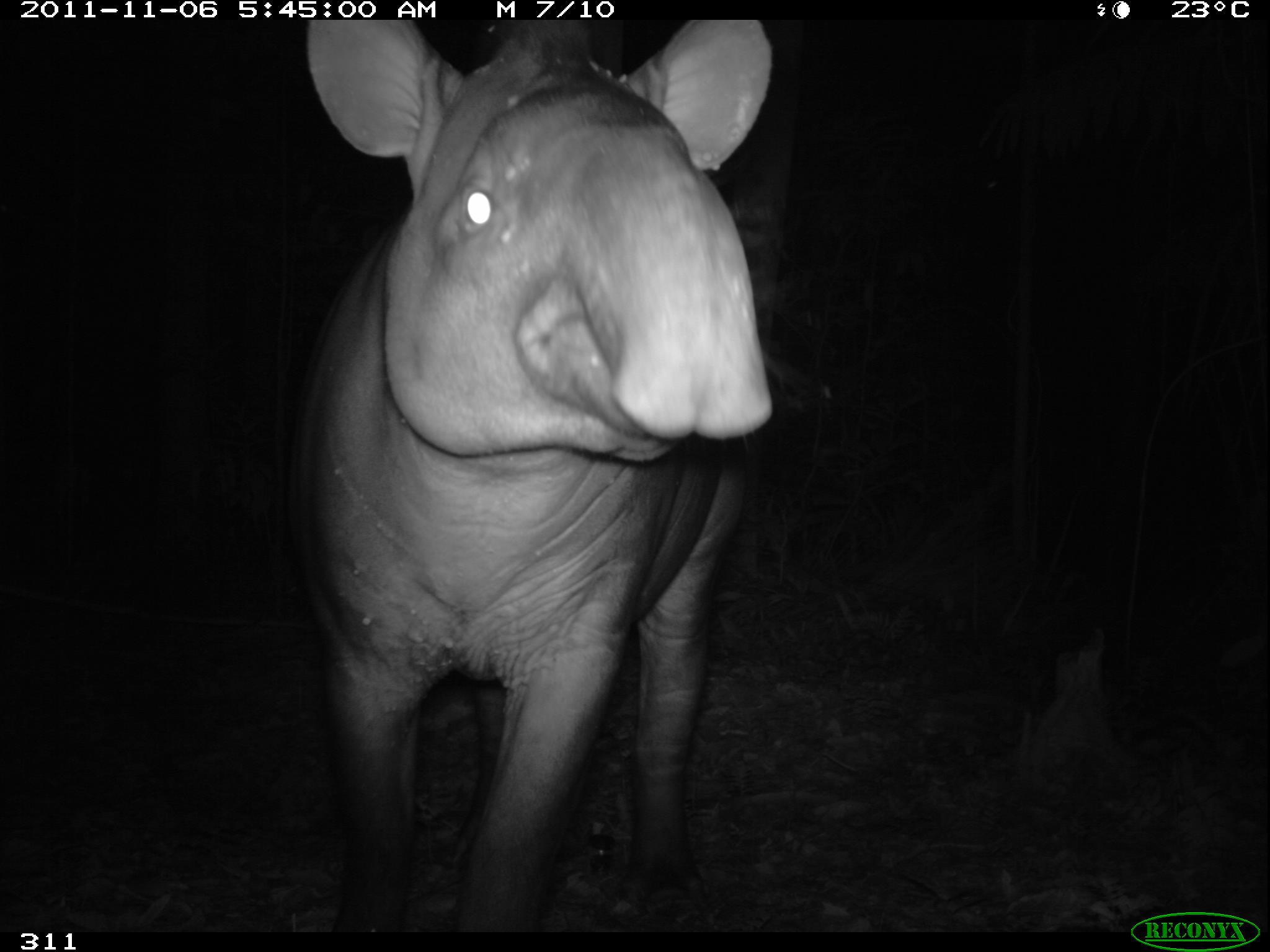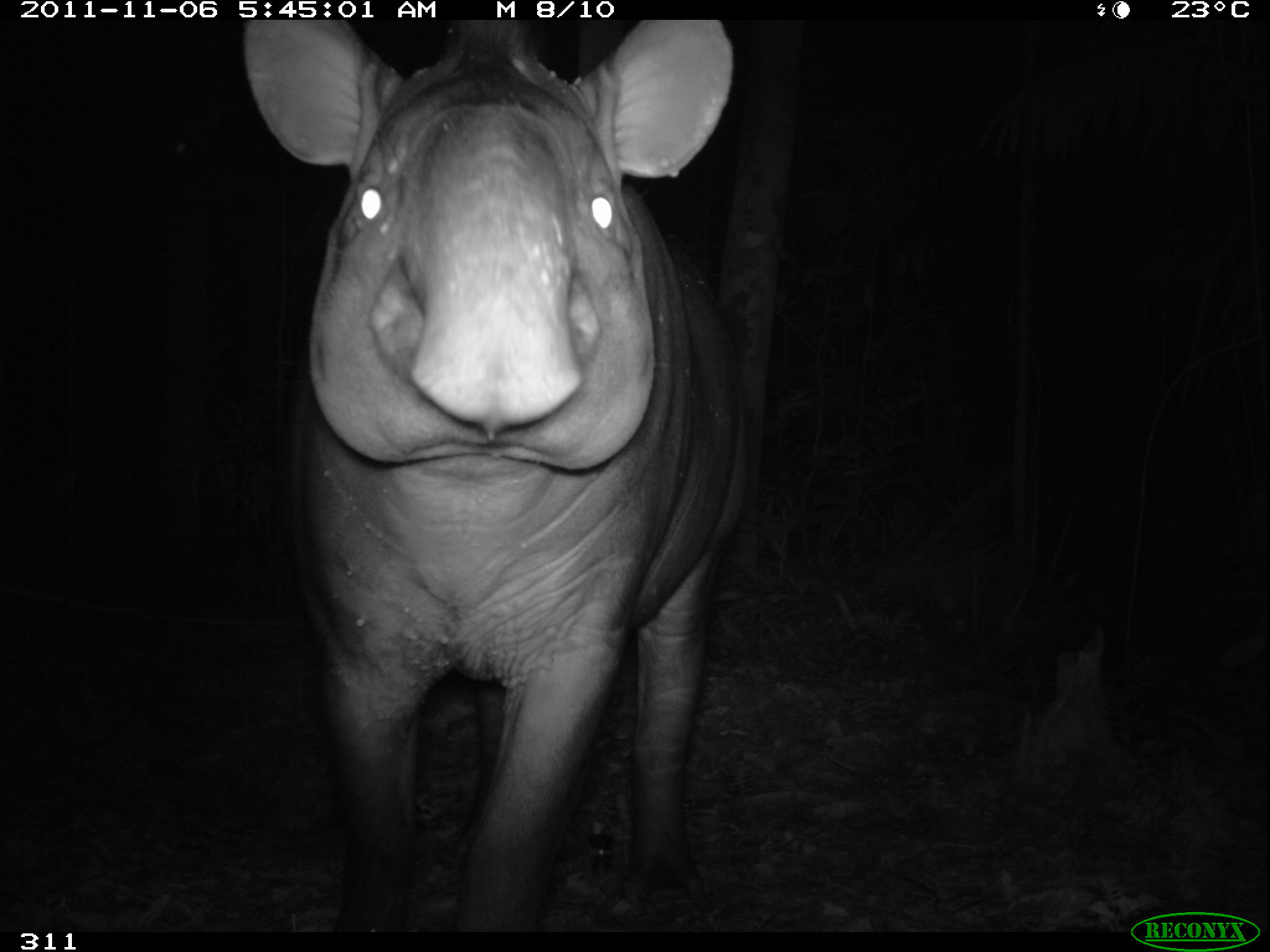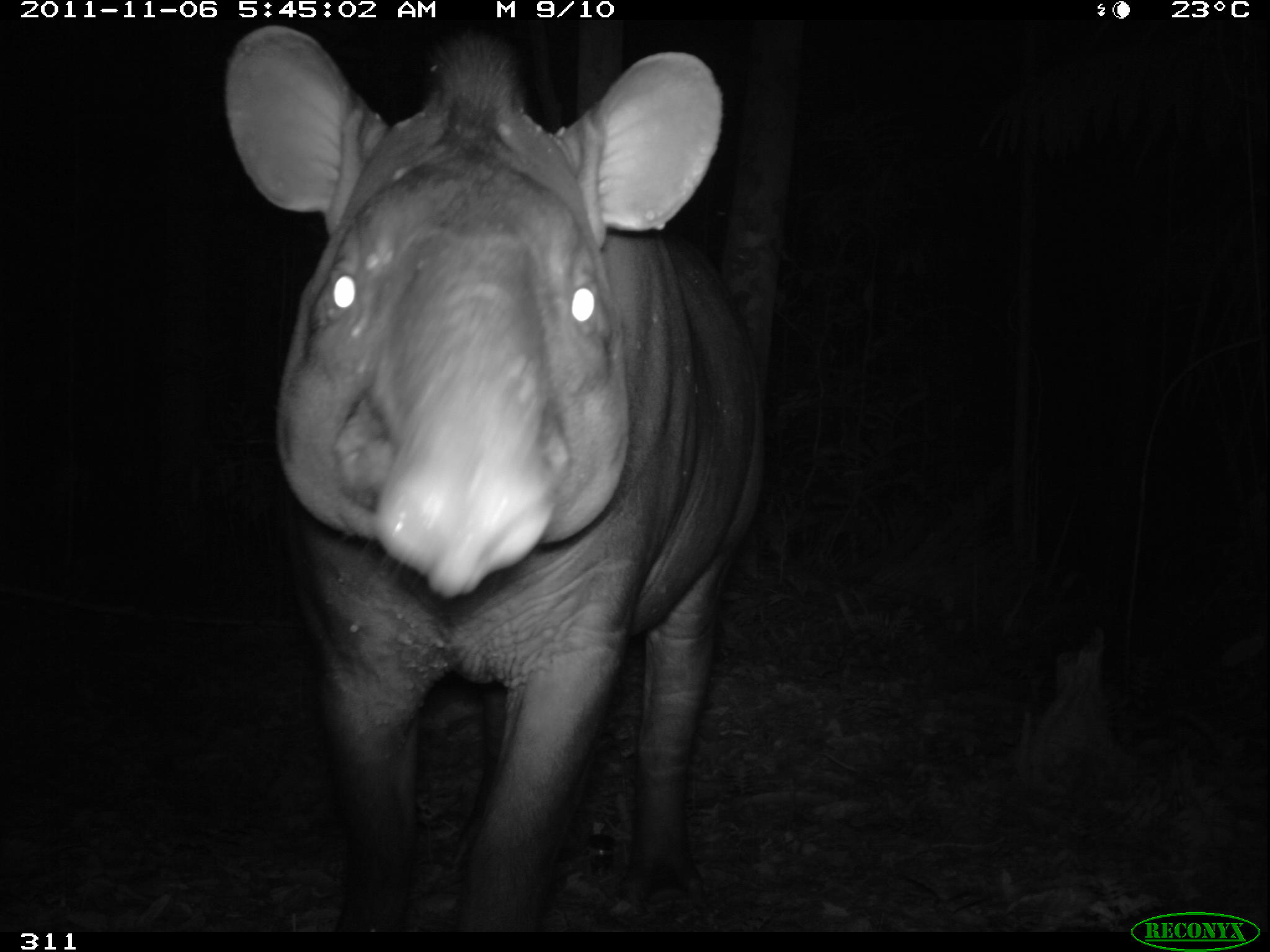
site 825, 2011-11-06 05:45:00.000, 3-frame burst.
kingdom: Animalia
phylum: Chordata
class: Mammalia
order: Perissodactyla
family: Tapiridae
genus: Tapirus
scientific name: Tapirus terrestris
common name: south american tapir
Tapirus terrestris (south american tapir).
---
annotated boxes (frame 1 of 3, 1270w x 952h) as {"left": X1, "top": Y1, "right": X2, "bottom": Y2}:
tapirus terrestris: {"left": 303, "top": 19, "right": 774, "bottom": 931}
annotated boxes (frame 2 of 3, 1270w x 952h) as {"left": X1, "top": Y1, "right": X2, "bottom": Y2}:
tapirus terrestris: {"left": 242, "top": 18, "right": 736, "bottom": 930}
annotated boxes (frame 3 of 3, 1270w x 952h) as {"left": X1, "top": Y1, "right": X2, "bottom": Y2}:
tapirus terrestris: {"left": 221, "top": 25, "right": 767, "bottom": 933}